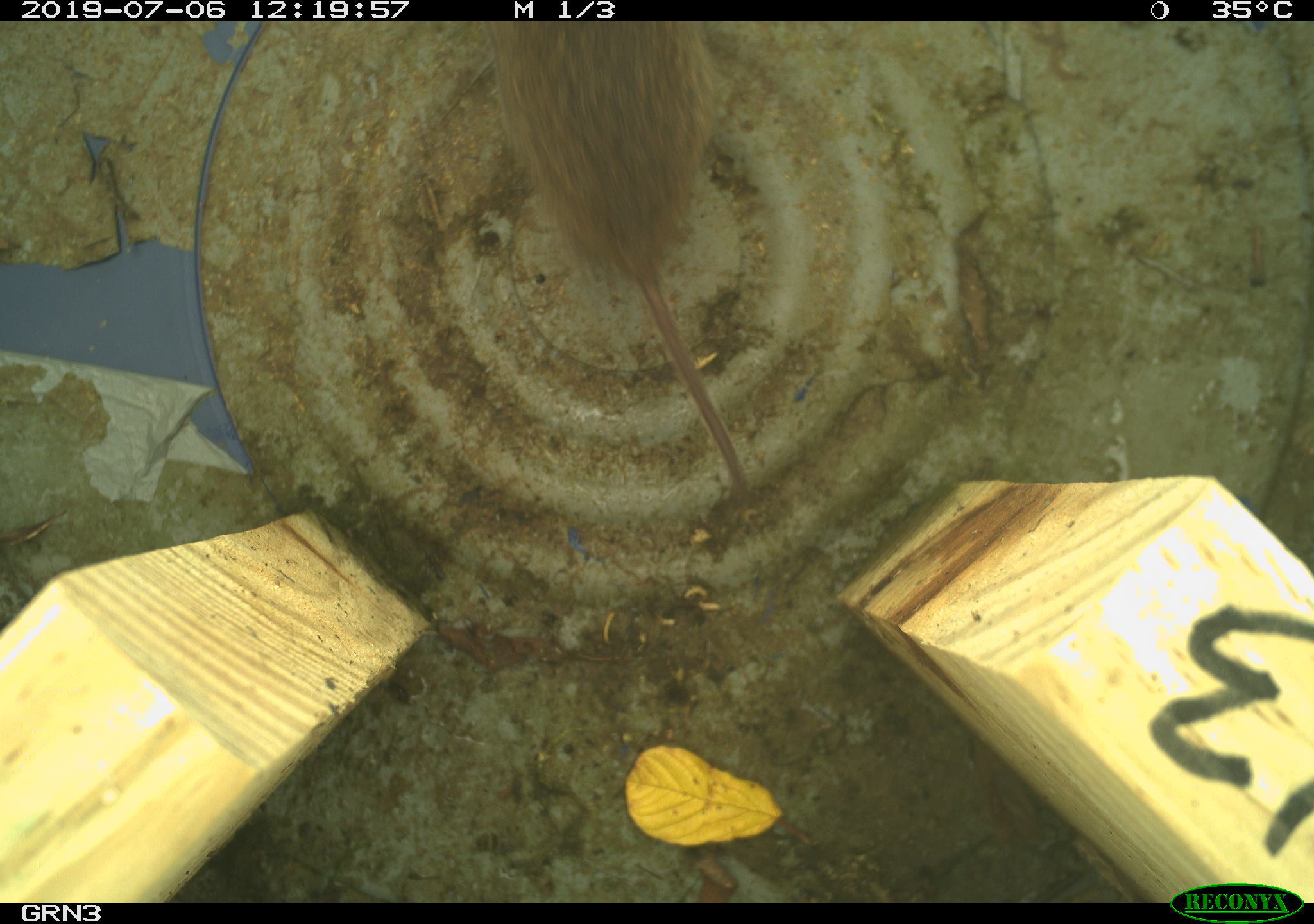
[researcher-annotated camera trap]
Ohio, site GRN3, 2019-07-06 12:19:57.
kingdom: Animalia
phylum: Chordata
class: Mammalia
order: Rodentia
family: Cricetidae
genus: Microtus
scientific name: Microtus pennsylvanicus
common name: meadow vole